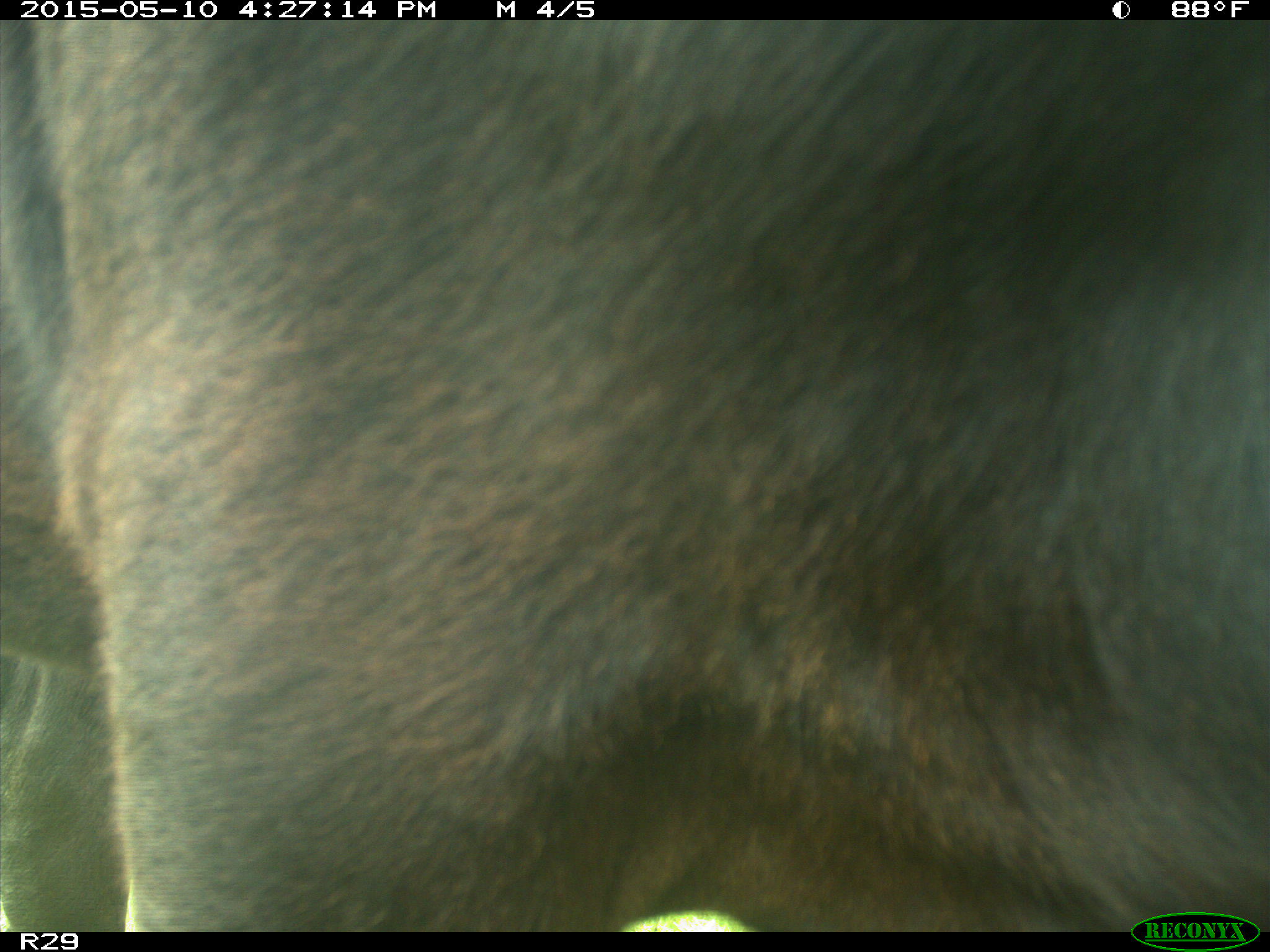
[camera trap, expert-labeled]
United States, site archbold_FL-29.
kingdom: Animalia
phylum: Chordata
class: Mammalia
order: Artiodactyla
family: Bovidae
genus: Bos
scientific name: Bos taurus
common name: domestic cow